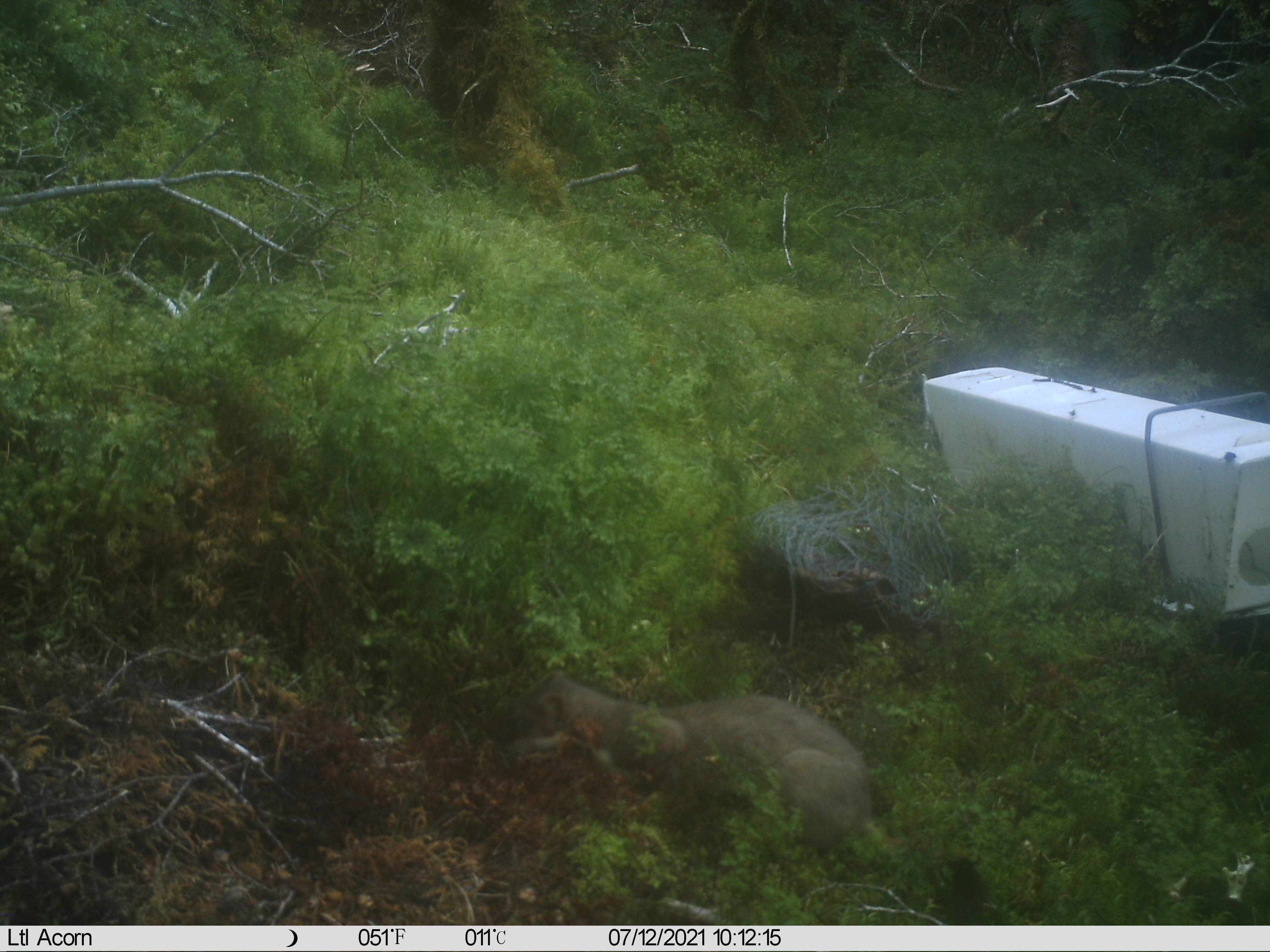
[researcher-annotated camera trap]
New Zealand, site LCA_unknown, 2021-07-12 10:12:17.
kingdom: Animalia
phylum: Chordata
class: Mammalia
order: Carnivora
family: Mustelidae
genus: Mustela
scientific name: Mustela erminea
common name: stoat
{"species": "stoat (Mustela erminea)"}